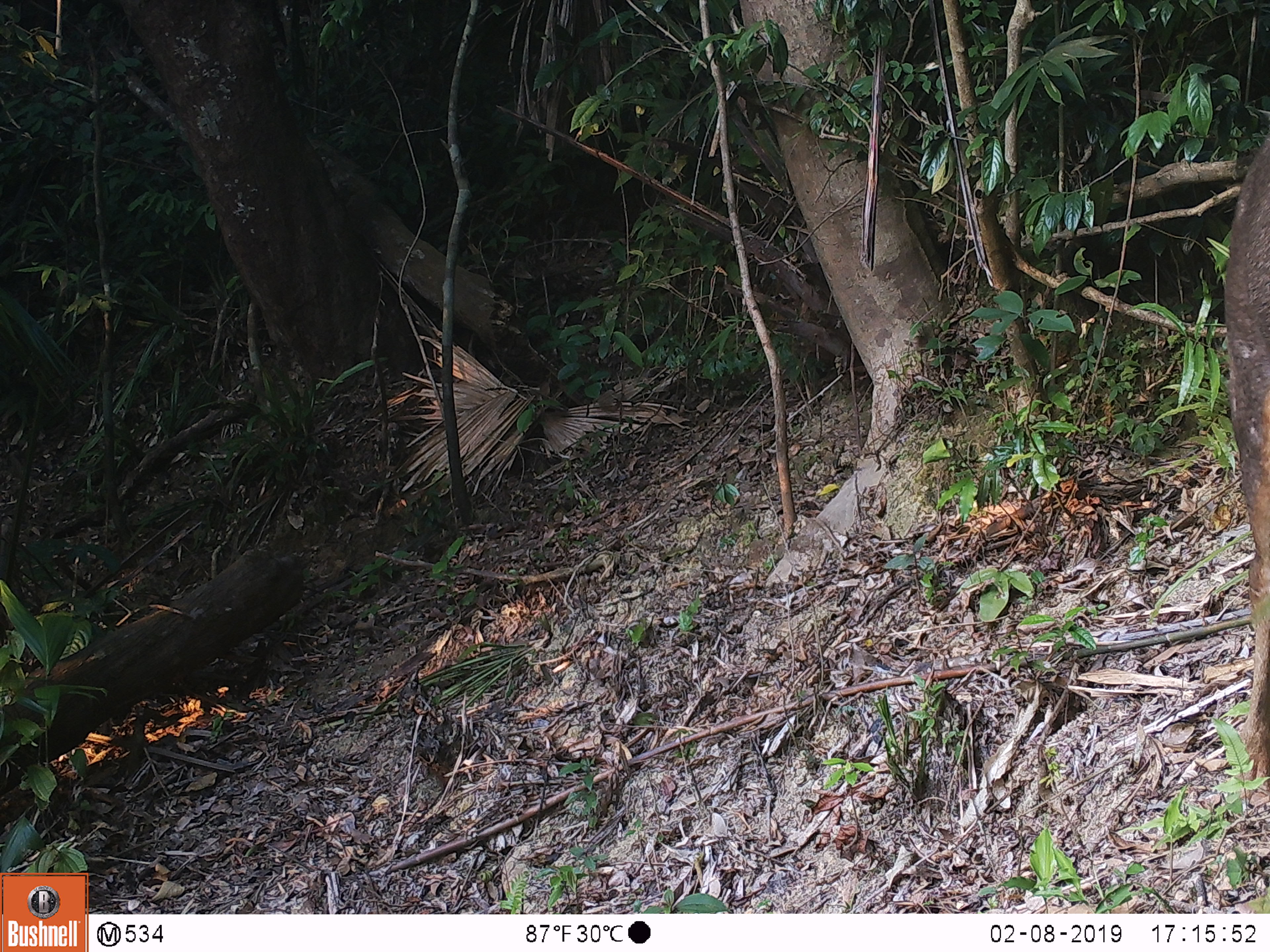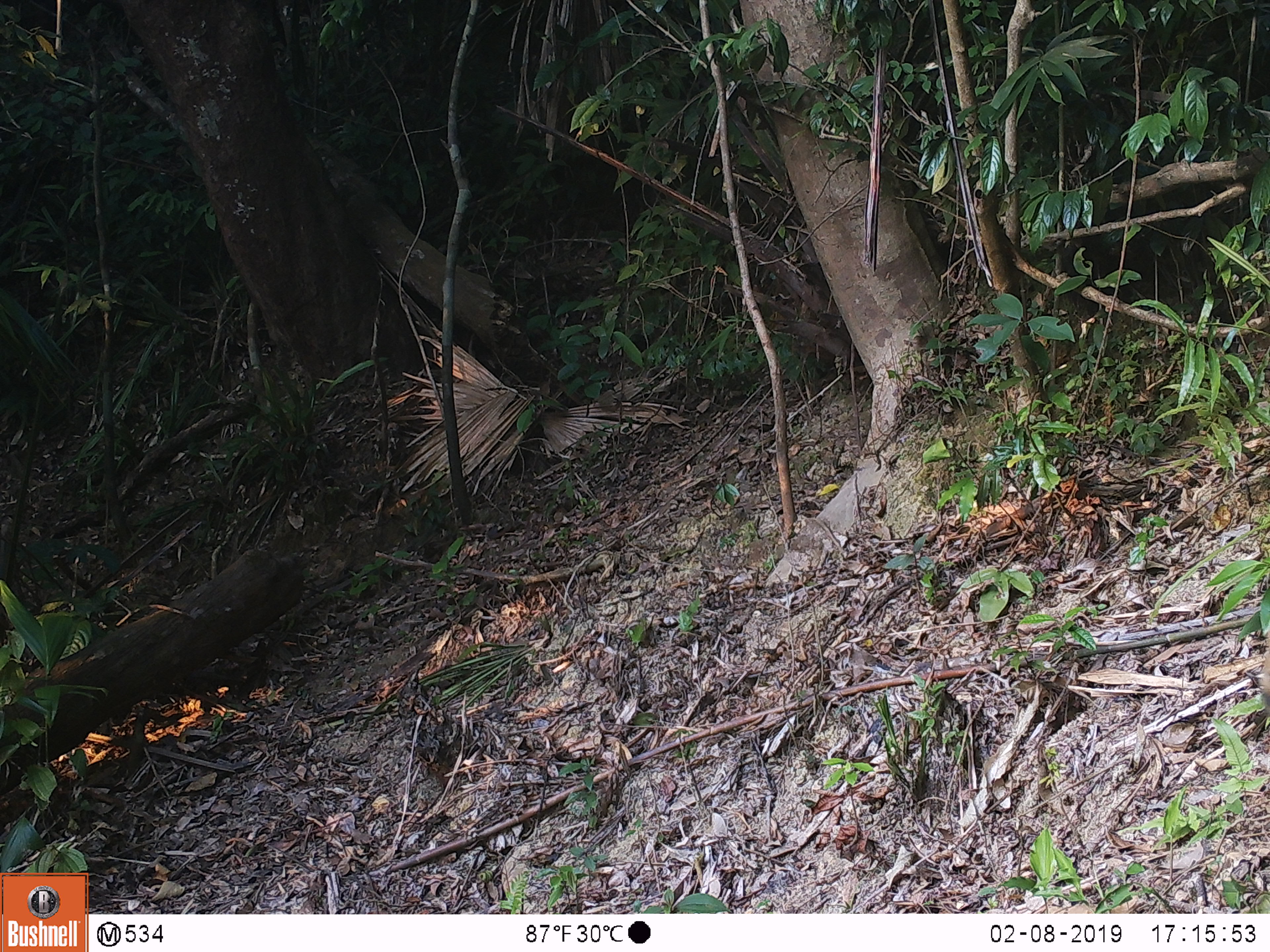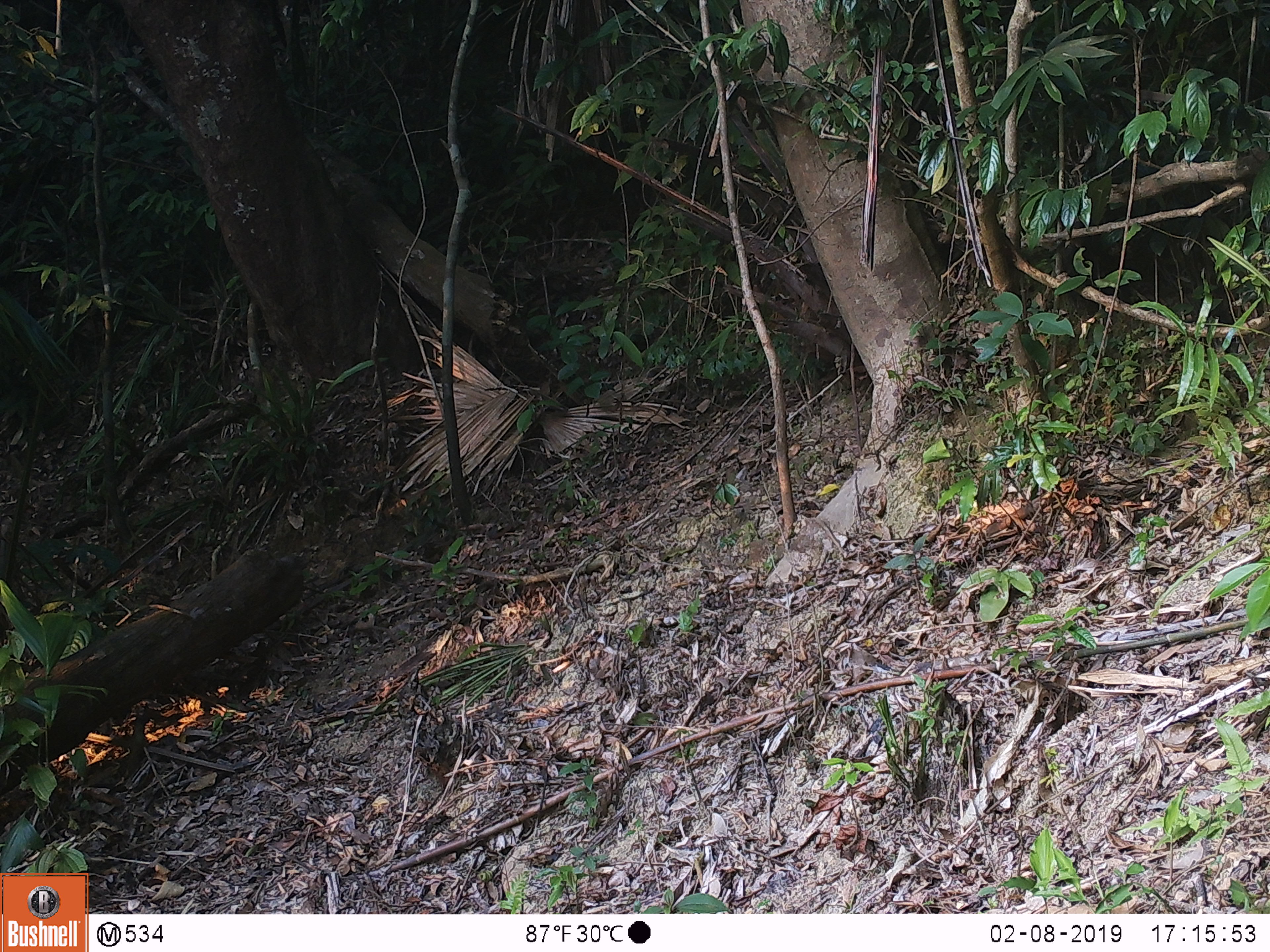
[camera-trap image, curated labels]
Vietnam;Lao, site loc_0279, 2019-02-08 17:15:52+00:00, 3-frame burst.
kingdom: Animalia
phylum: Chordata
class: Mammalia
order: Artiodactyla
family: Cervidae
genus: Rusa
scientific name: Rusa unicolor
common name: sambar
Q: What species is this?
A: Sambar (Rusa unicolor).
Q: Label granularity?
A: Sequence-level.